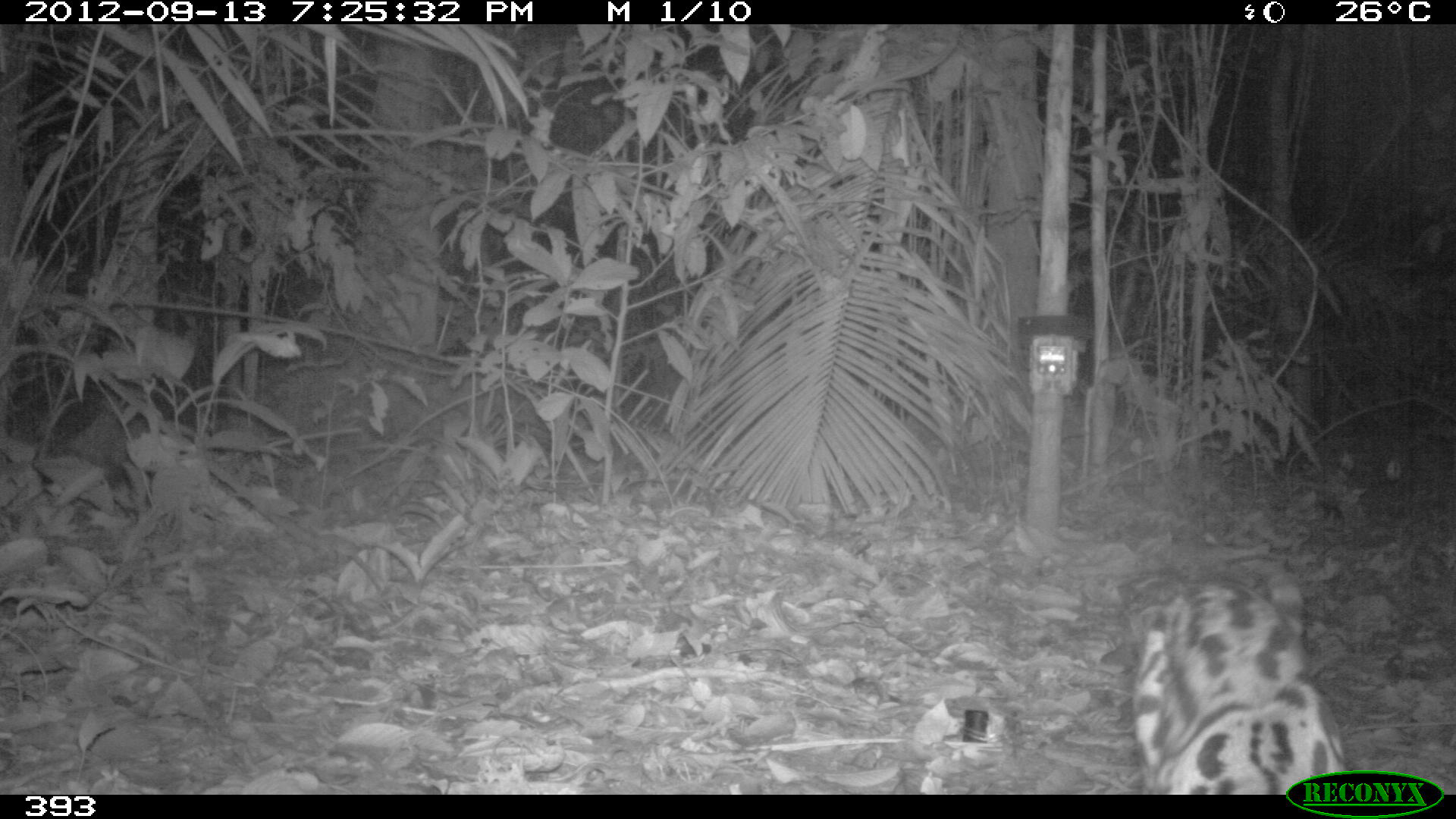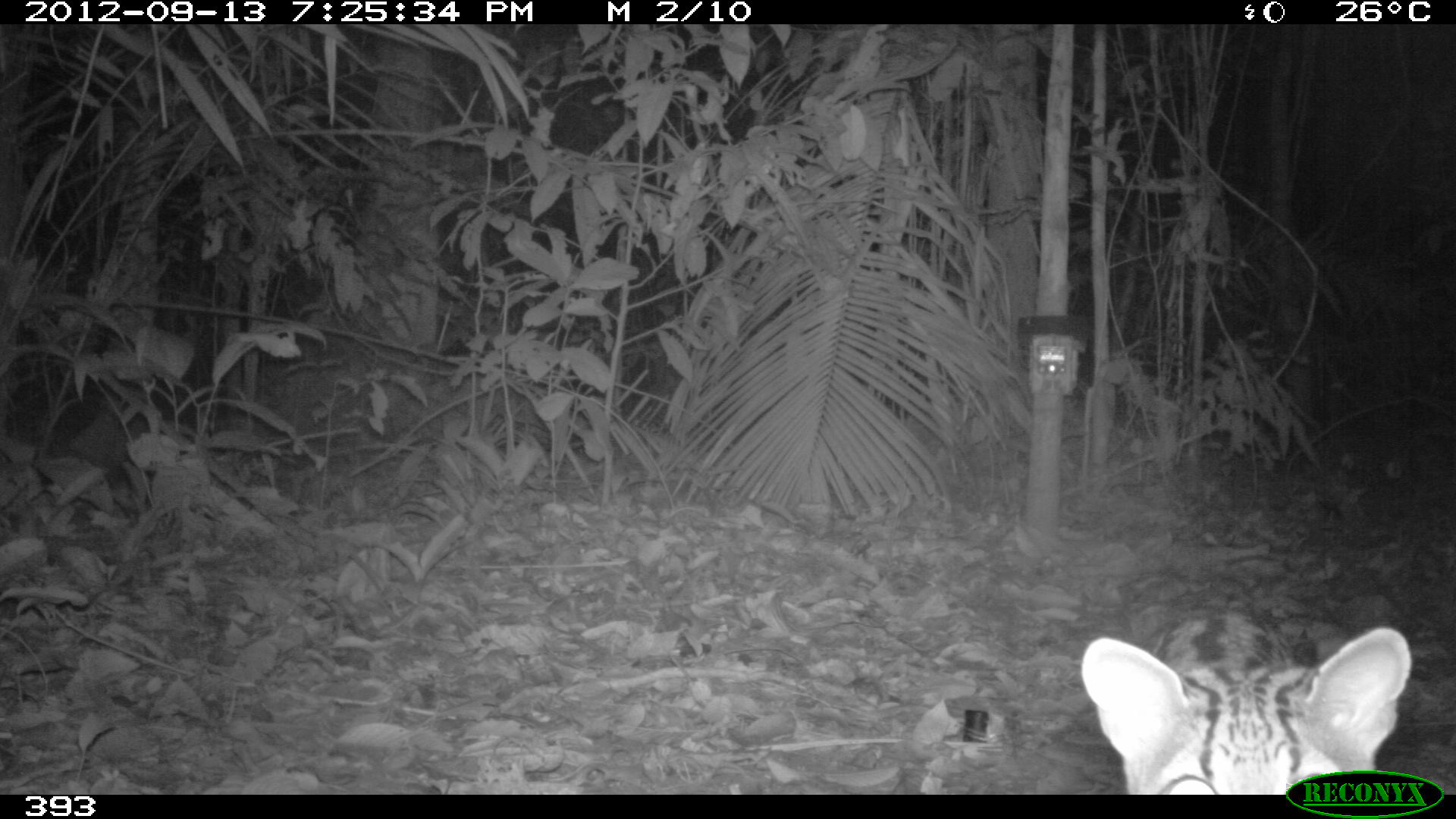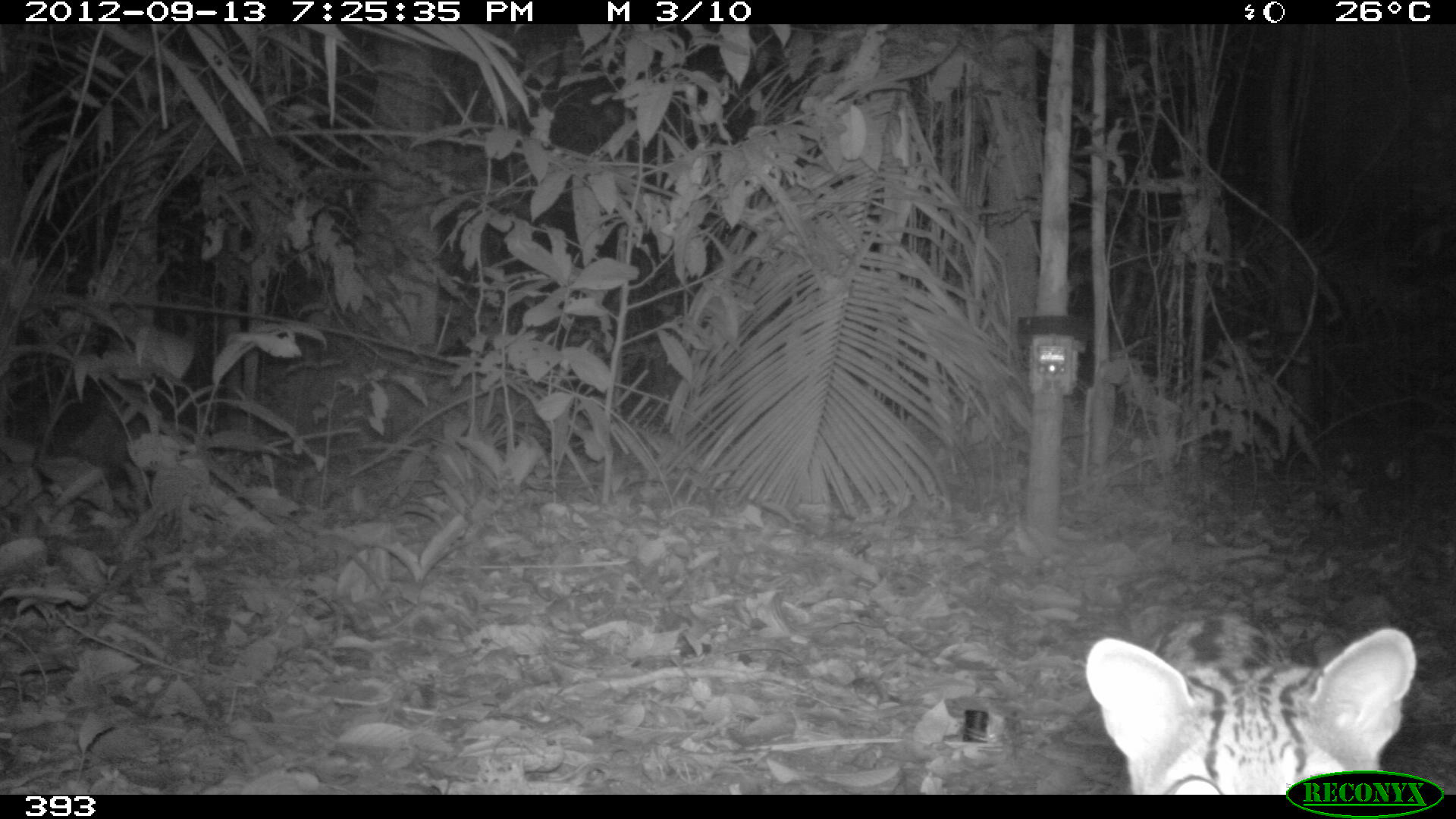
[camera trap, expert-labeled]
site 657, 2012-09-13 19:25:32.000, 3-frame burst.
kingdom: Animalia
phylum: Chordata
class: Mammalia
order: Carnivora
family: Felidae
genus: Leopardus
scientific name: Leopardus wiedii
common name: margay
Leopardus wiedii (margay).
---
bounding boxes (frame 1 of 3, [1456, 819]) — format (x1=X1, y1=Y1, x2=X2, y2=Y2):
leopardus wiedii: (x1=1128, y1=557, x2=1348, y2=793)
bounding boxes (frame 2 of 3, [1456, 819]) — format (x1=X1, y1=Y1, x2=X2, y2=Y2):
leopardus wiedii: (x1=1072, y1=604, x2=1411, y2=790)